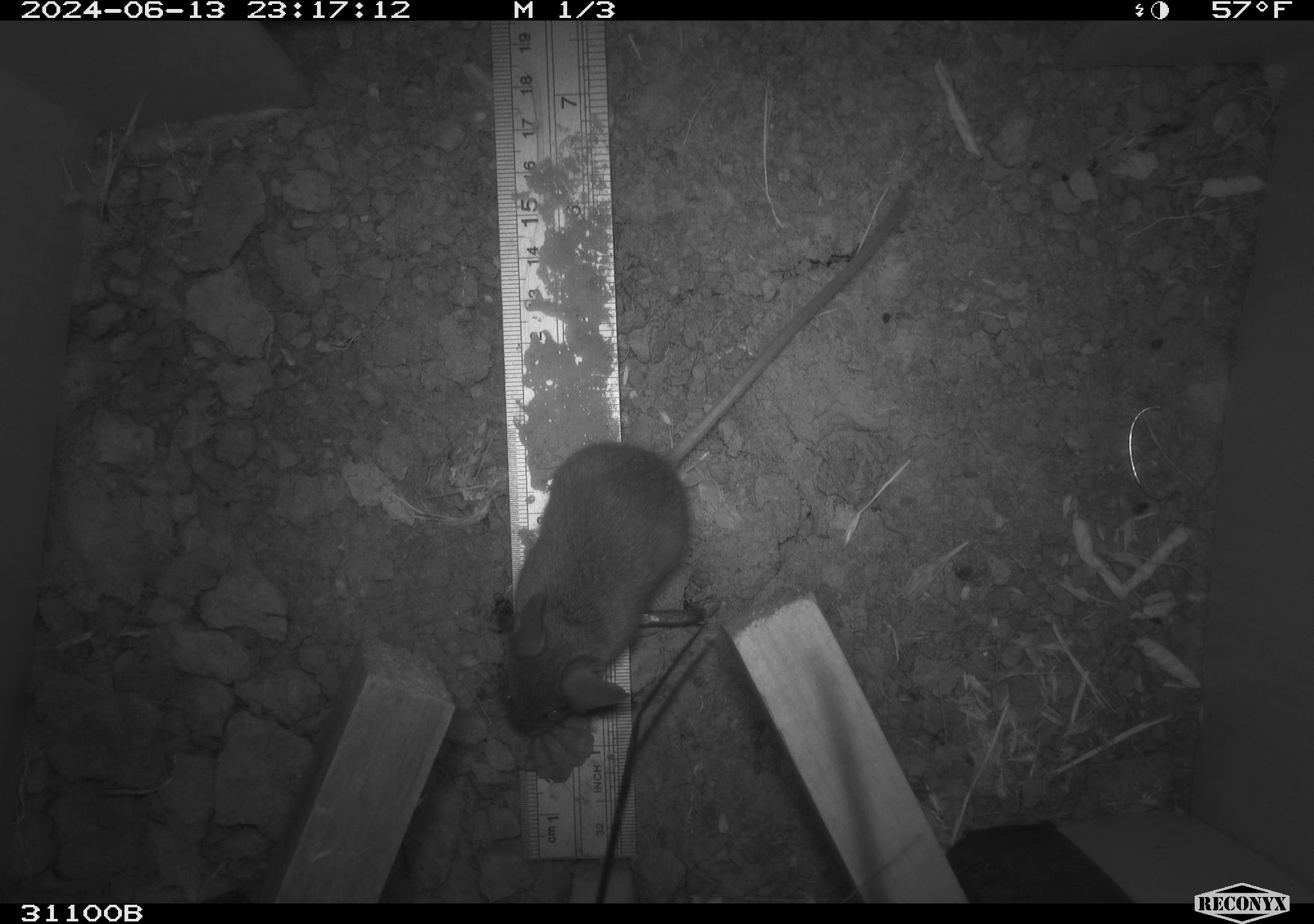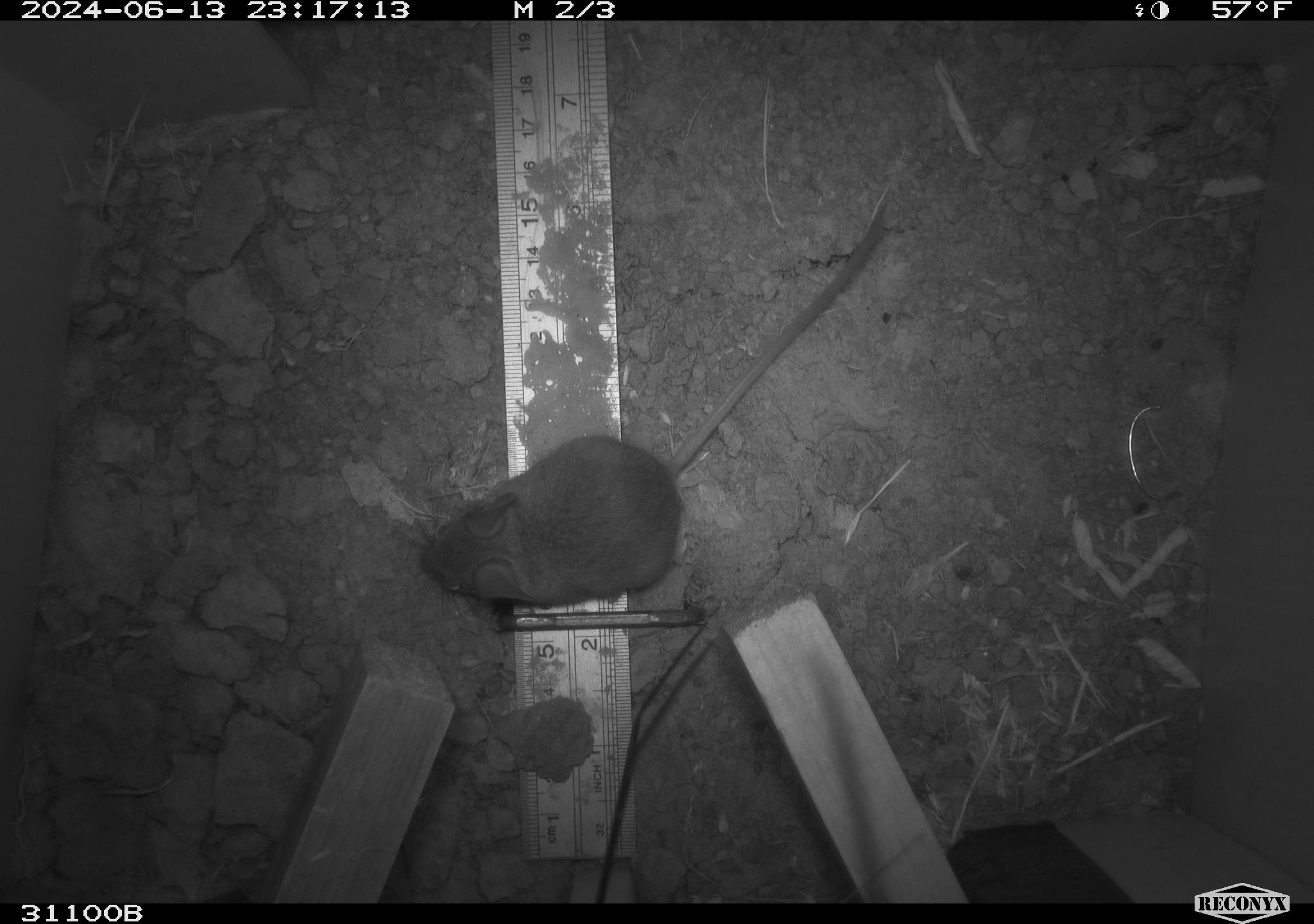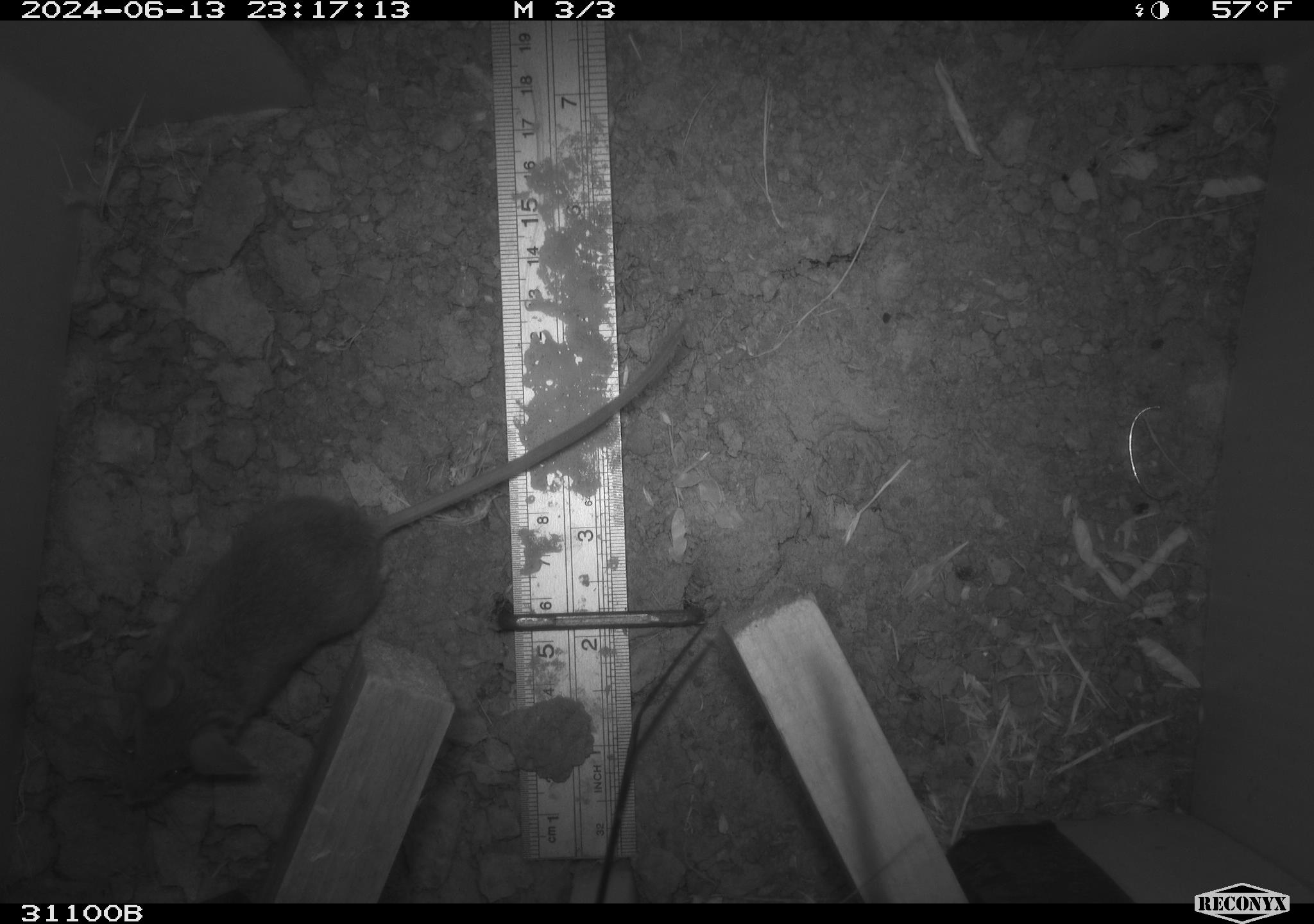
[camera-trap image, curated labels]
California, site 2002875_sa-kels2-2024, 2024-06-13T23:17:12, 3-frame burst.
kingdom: Animalia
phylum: Chordata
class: Mammalia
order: Rodentia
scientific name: Rodentia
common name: rodent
Rodent (Rodentia).